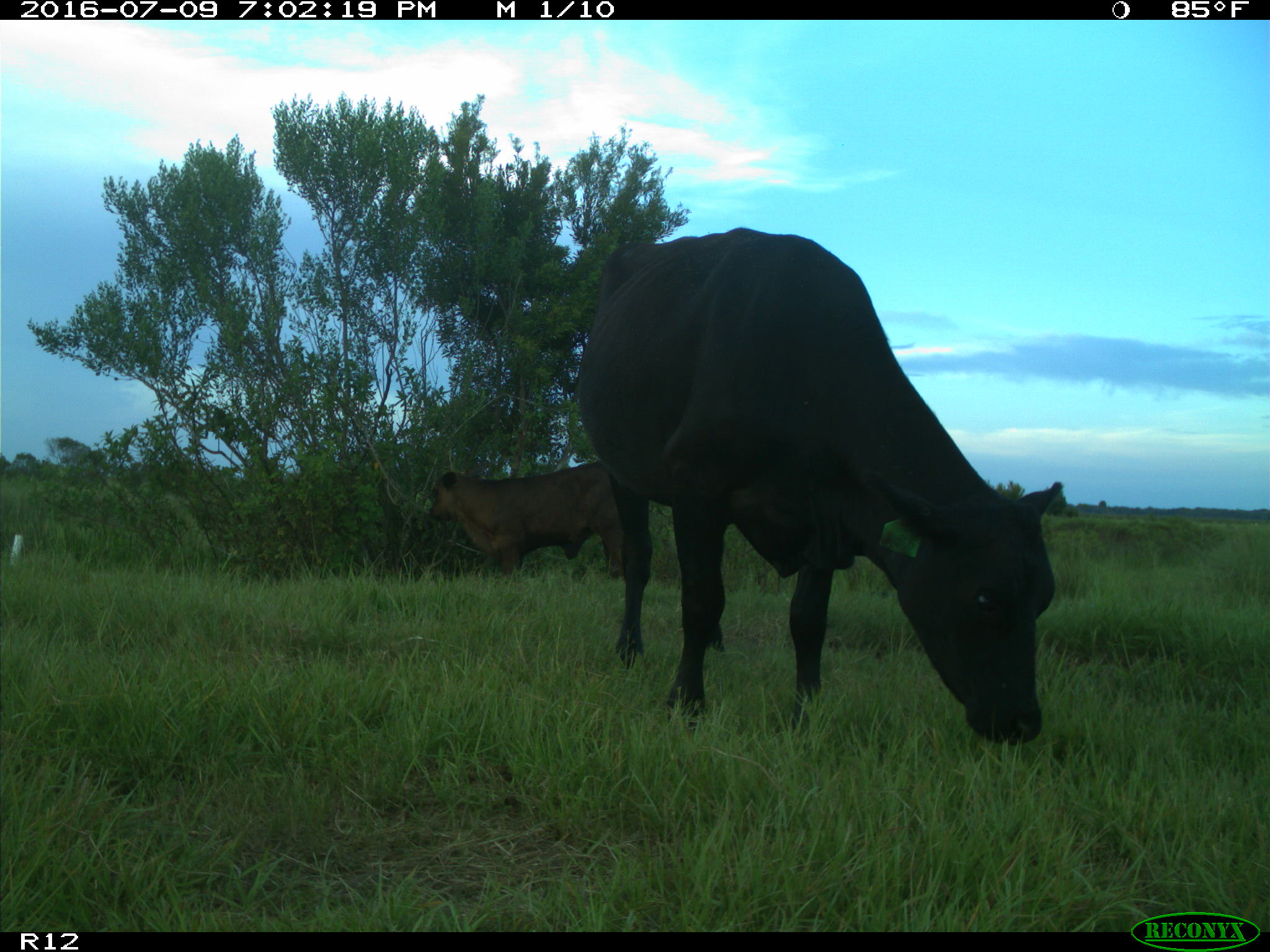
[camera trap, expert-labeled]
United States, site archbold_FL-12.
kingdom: Animalia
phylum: Chordata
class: Mammalia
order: Artiodactyla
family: Bovidae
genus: Bos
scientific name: Bos taurus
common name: domestic cow